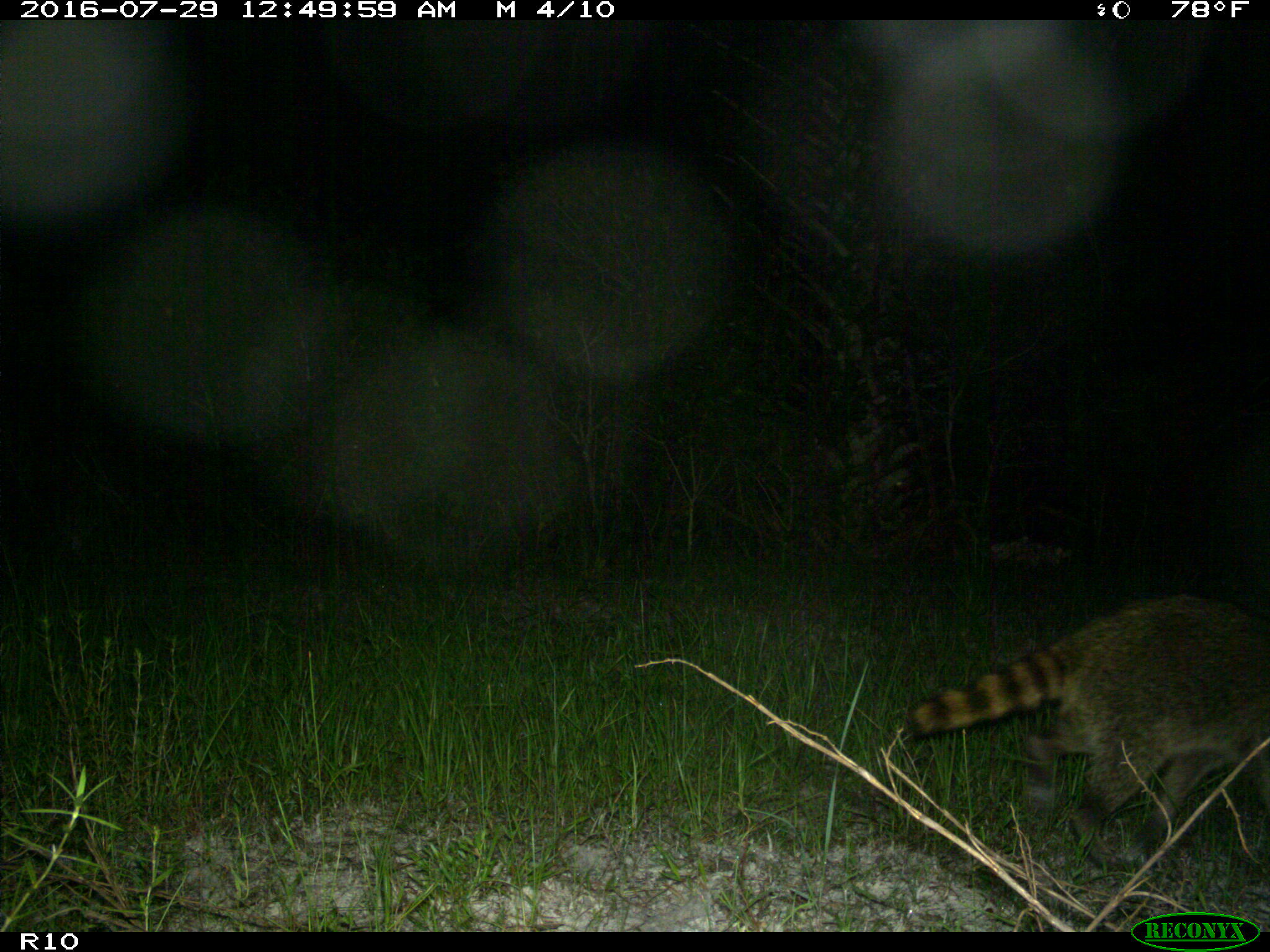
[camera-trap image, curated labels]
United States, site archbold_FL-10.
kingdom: Animalia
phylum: Chordata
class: Mammalia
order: Carnivora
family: Procyonidae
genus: Procyon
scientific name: Procyon lotor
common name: common raccoon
Procyon lotor (common raccoon).